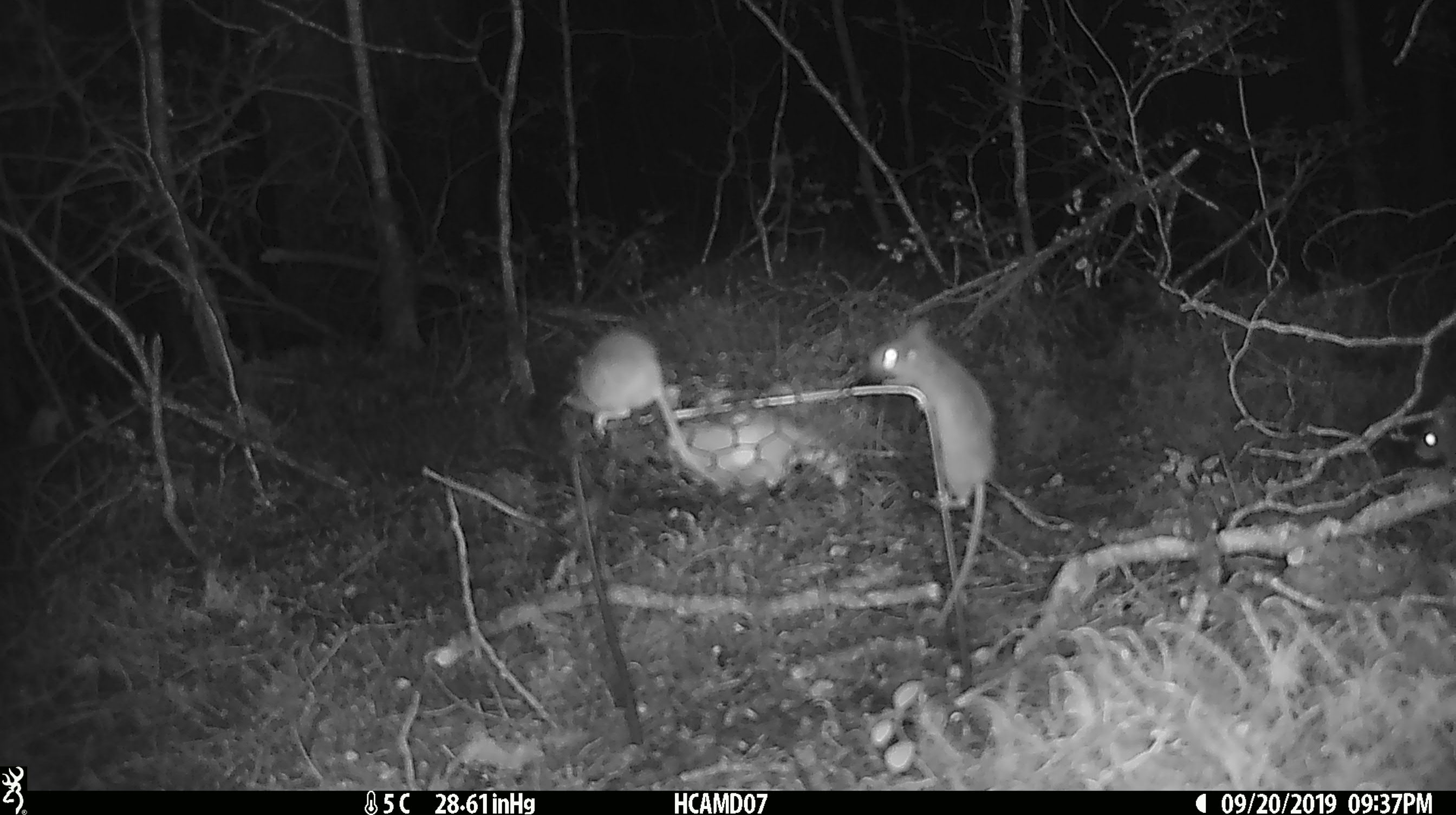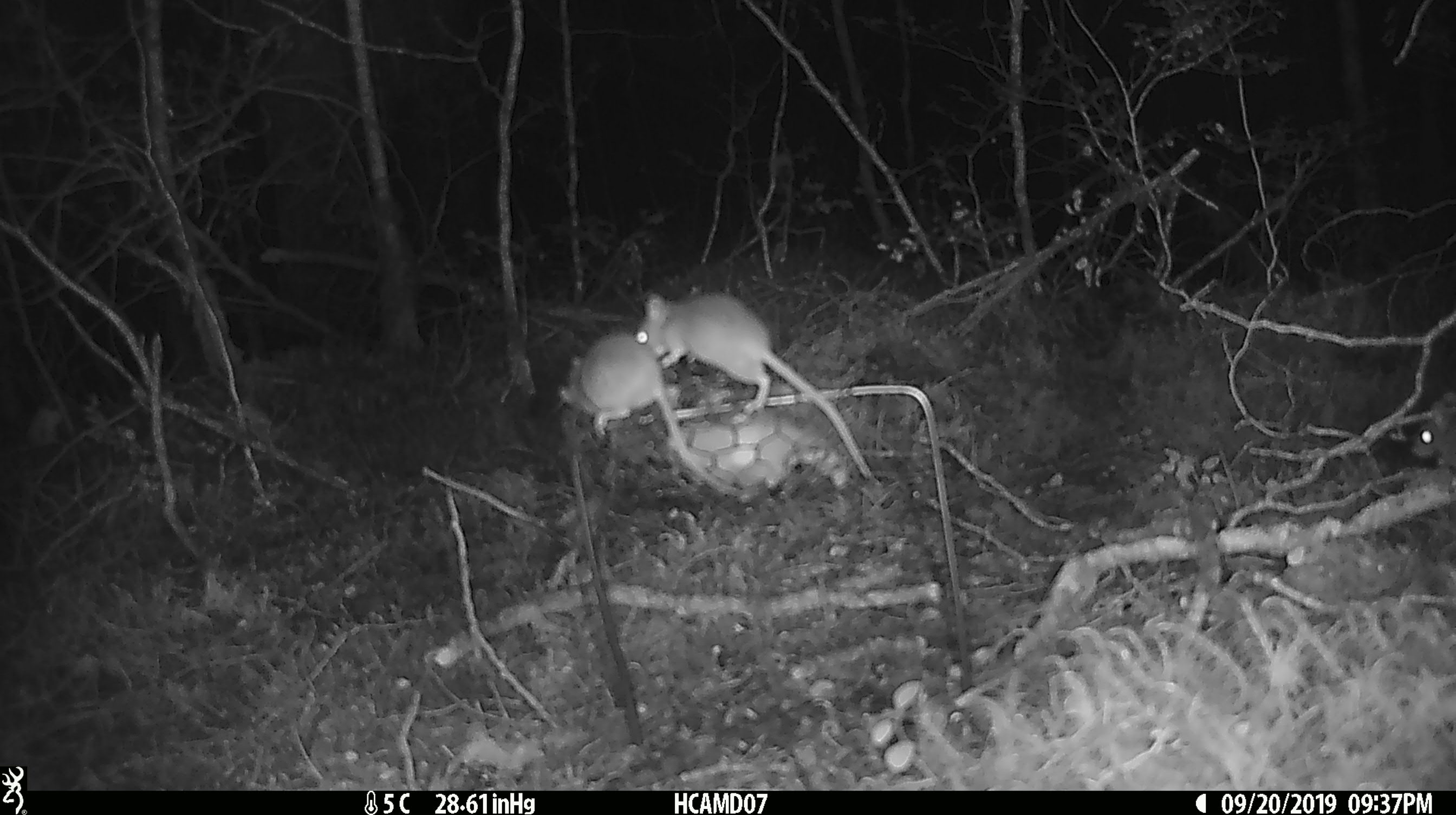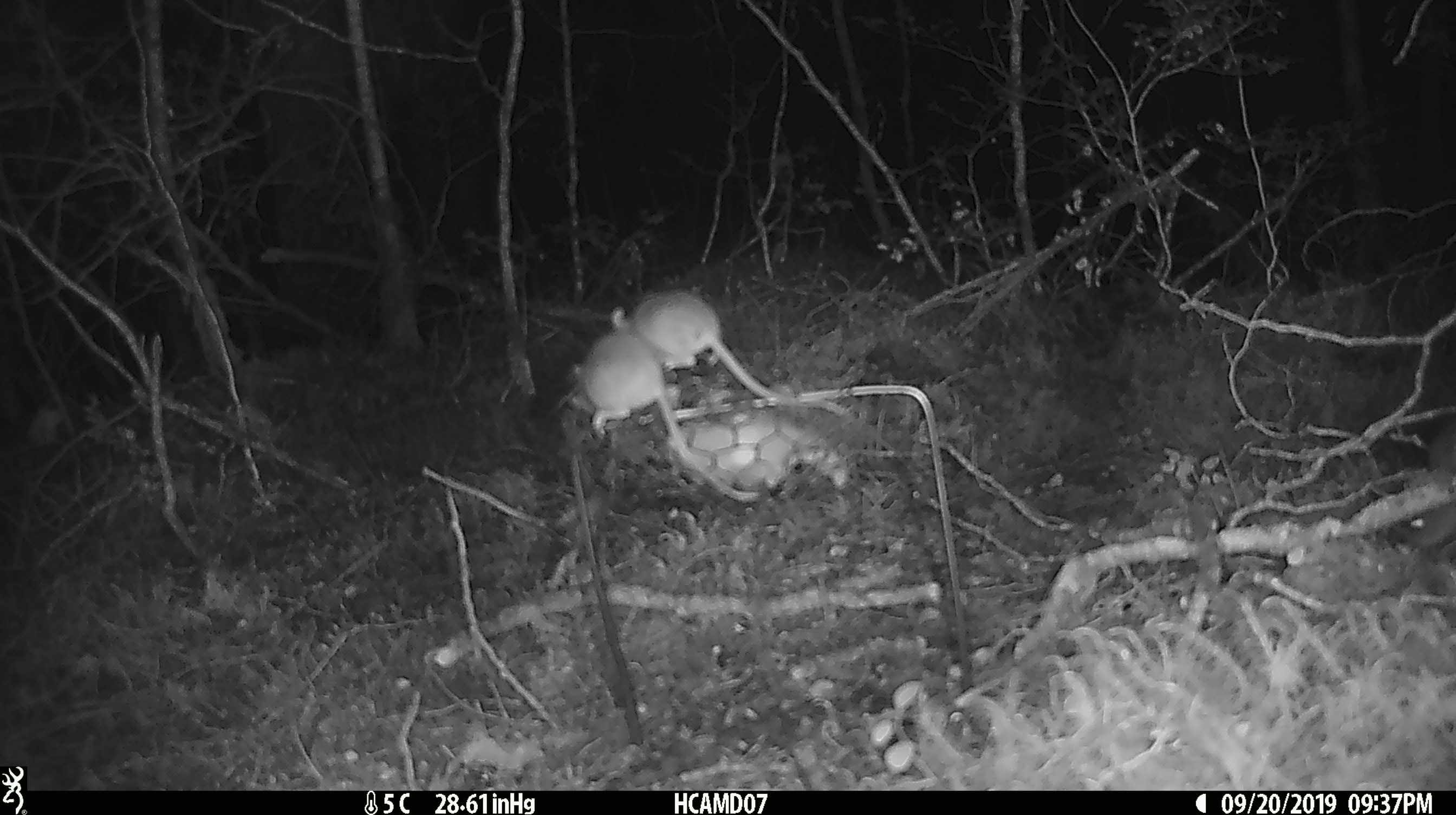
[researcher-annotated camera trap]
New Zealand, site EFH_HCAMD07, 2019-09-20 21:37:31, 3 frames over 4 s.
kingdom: Animalia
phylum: Chordata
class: Mammalia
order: Rodentia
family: Muridae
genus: Mus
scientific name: Mus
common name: mouse